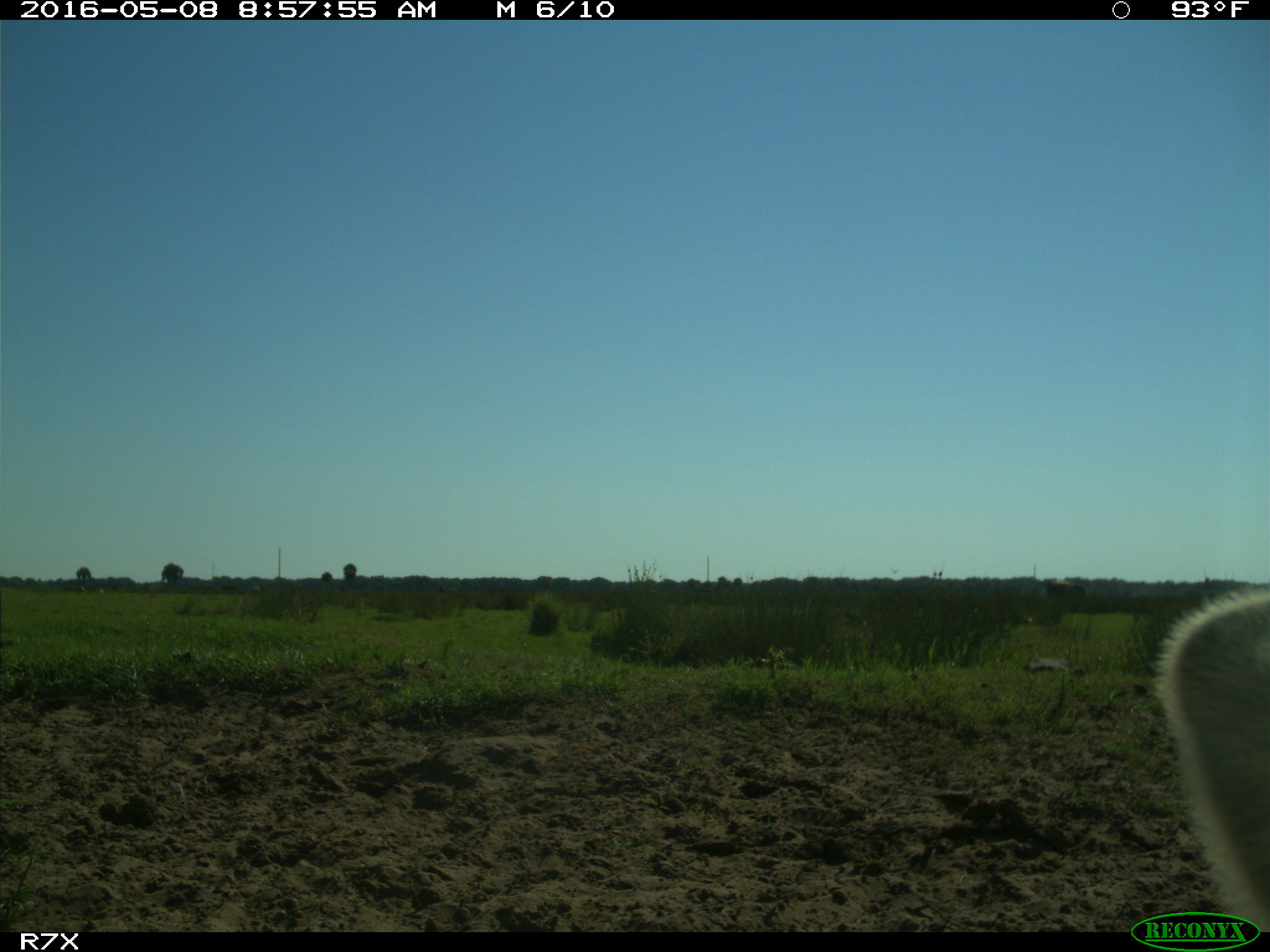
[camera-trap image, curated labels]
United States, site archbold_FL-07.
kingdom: Animalia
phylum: Chordata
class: Mammalia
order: Artiodactyla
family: Bovidae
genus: Bos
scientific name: Bos taurus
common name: domestic cow